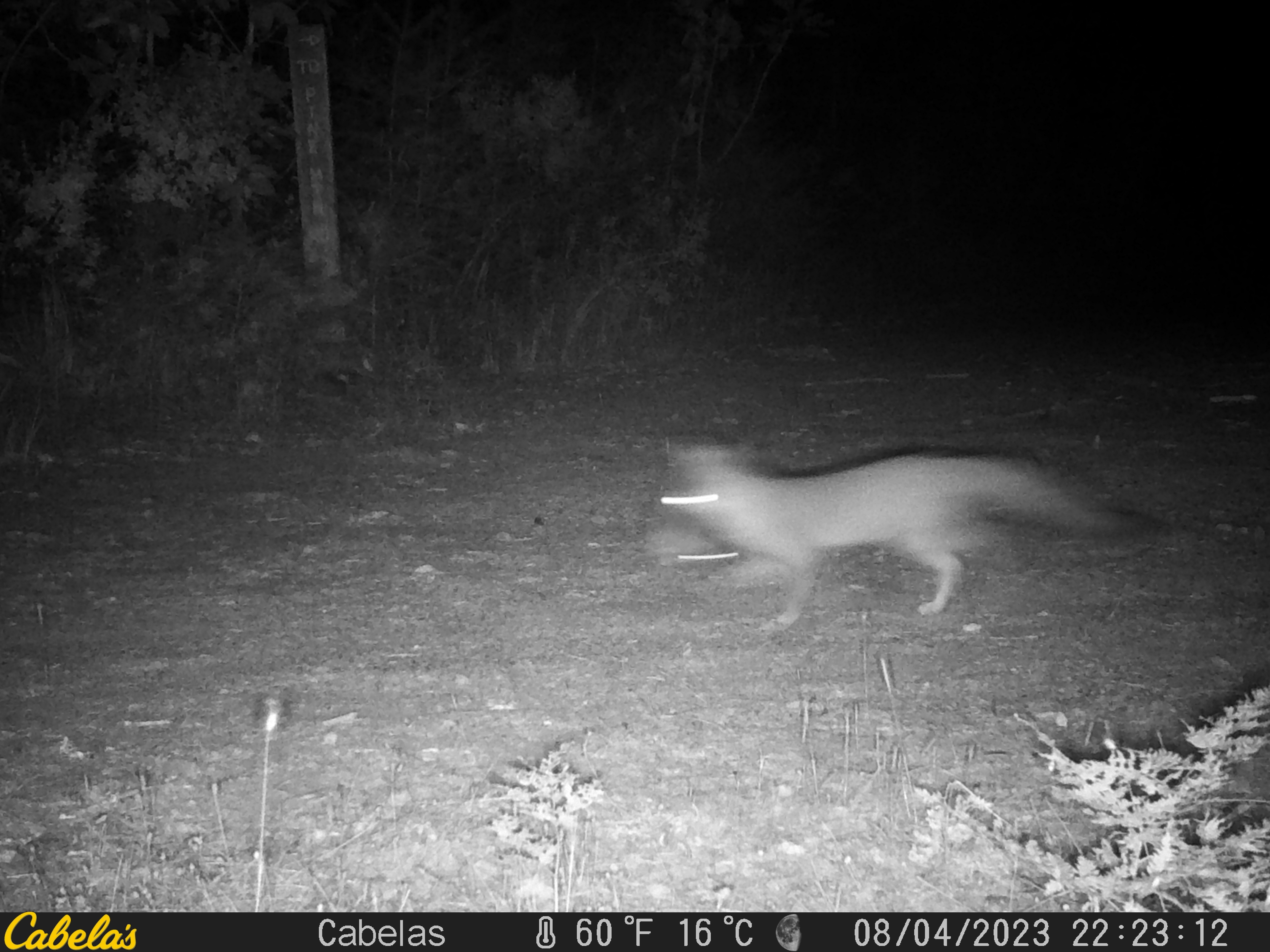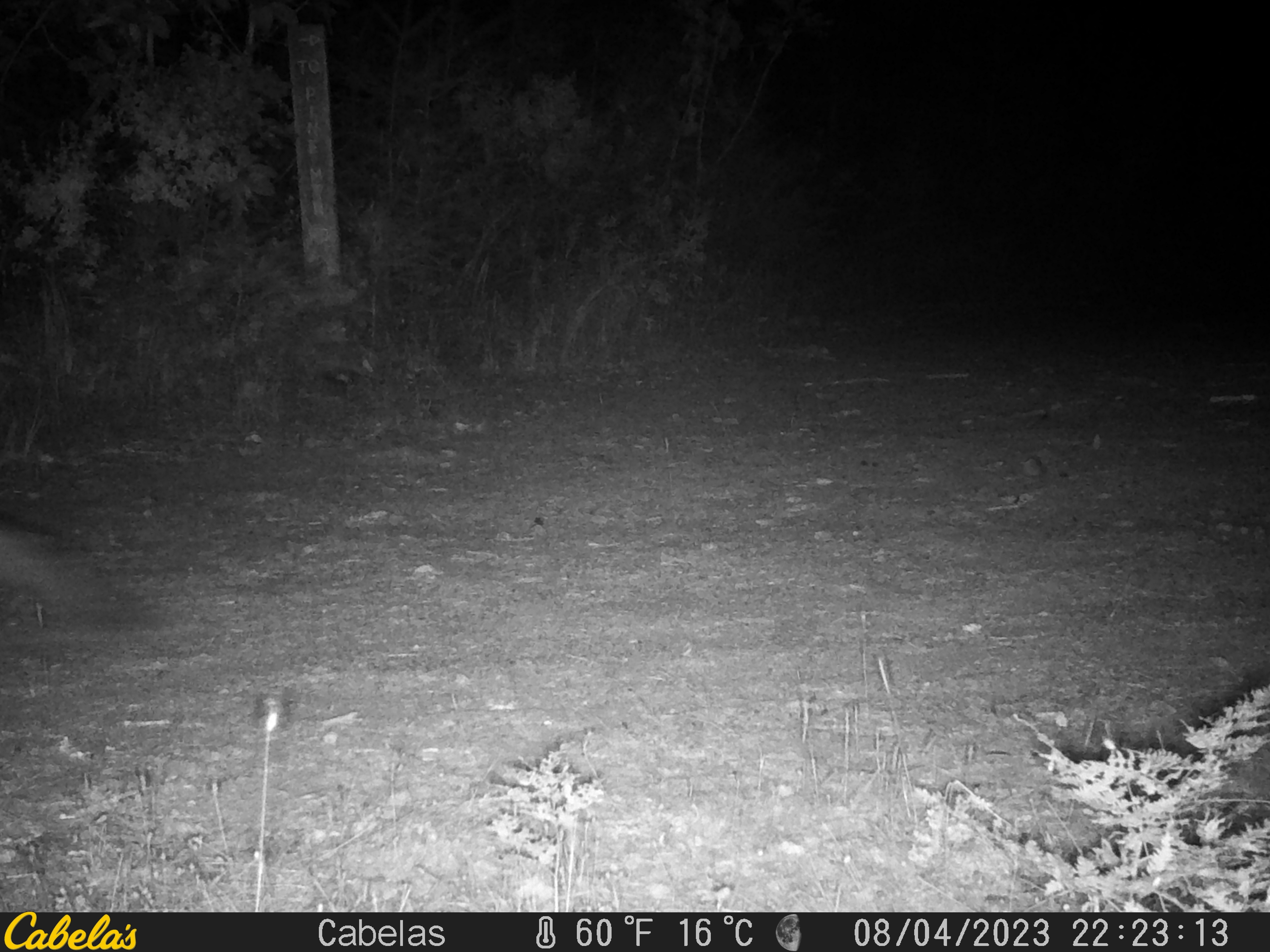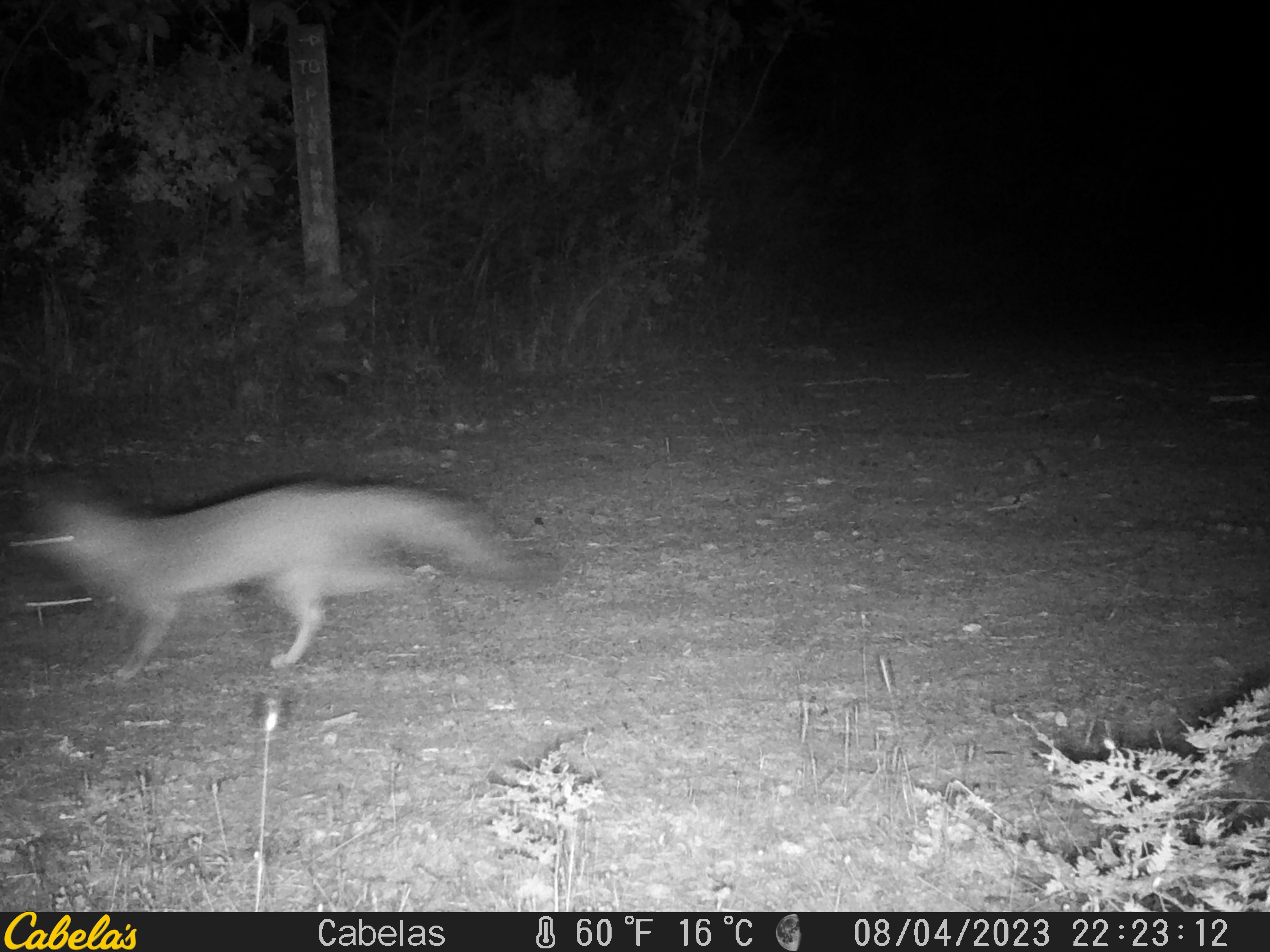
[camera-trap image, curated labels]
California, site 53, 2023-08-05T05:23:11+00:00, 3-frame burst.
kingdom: Animalia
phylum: Chordata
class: Mammalia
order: Carnivora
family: Canidae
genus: Urocyon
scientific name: Urocyon cinereoargenteus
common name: gray fox